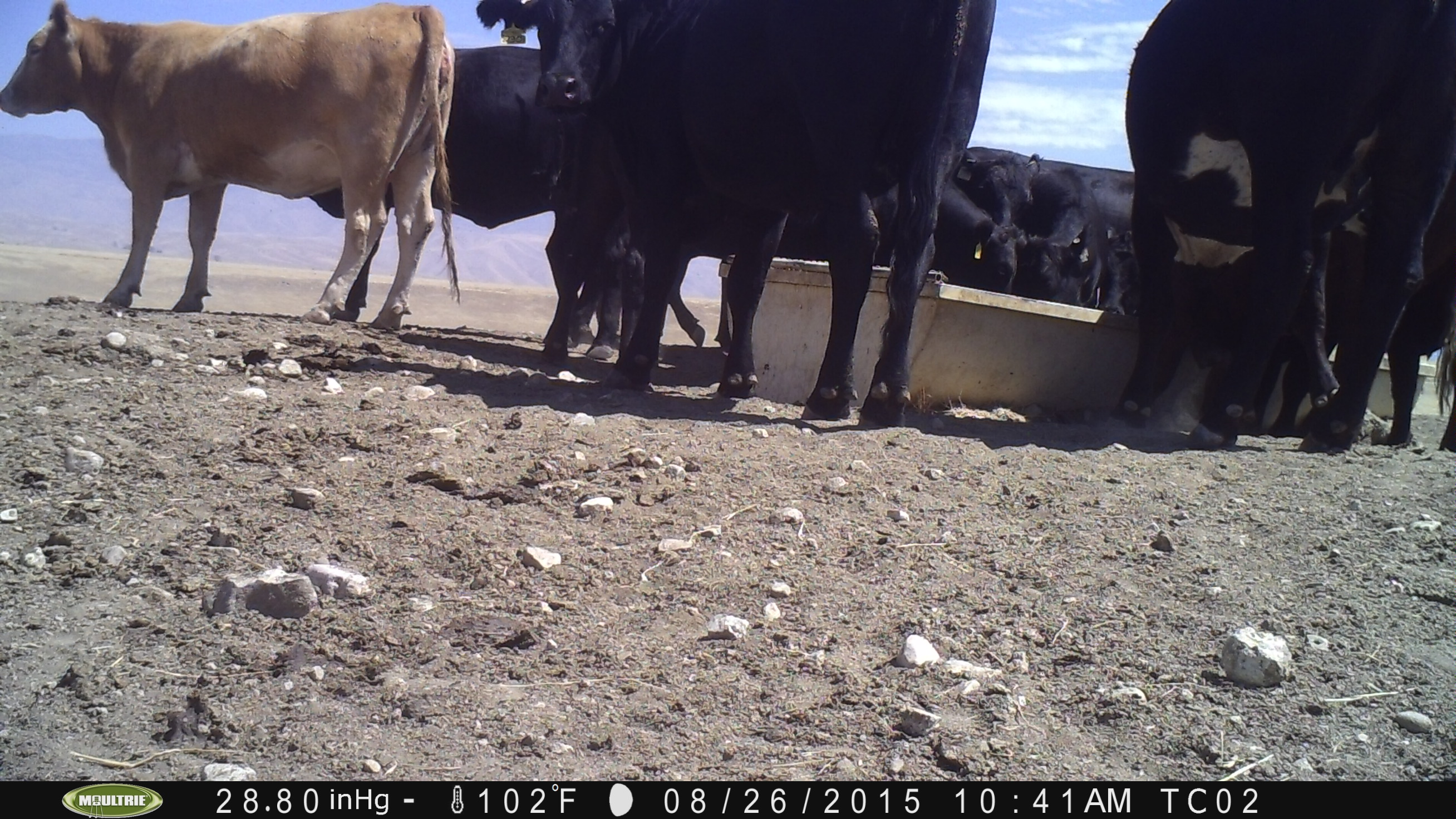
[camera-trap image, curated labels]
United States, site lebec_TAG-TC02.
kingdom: Animalia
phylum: Chordata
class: Mammalia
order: Artiodactyla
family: Bovidae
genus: Bos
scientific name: Bos taurus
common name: domestic cow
Bos taurus (domestic cow).